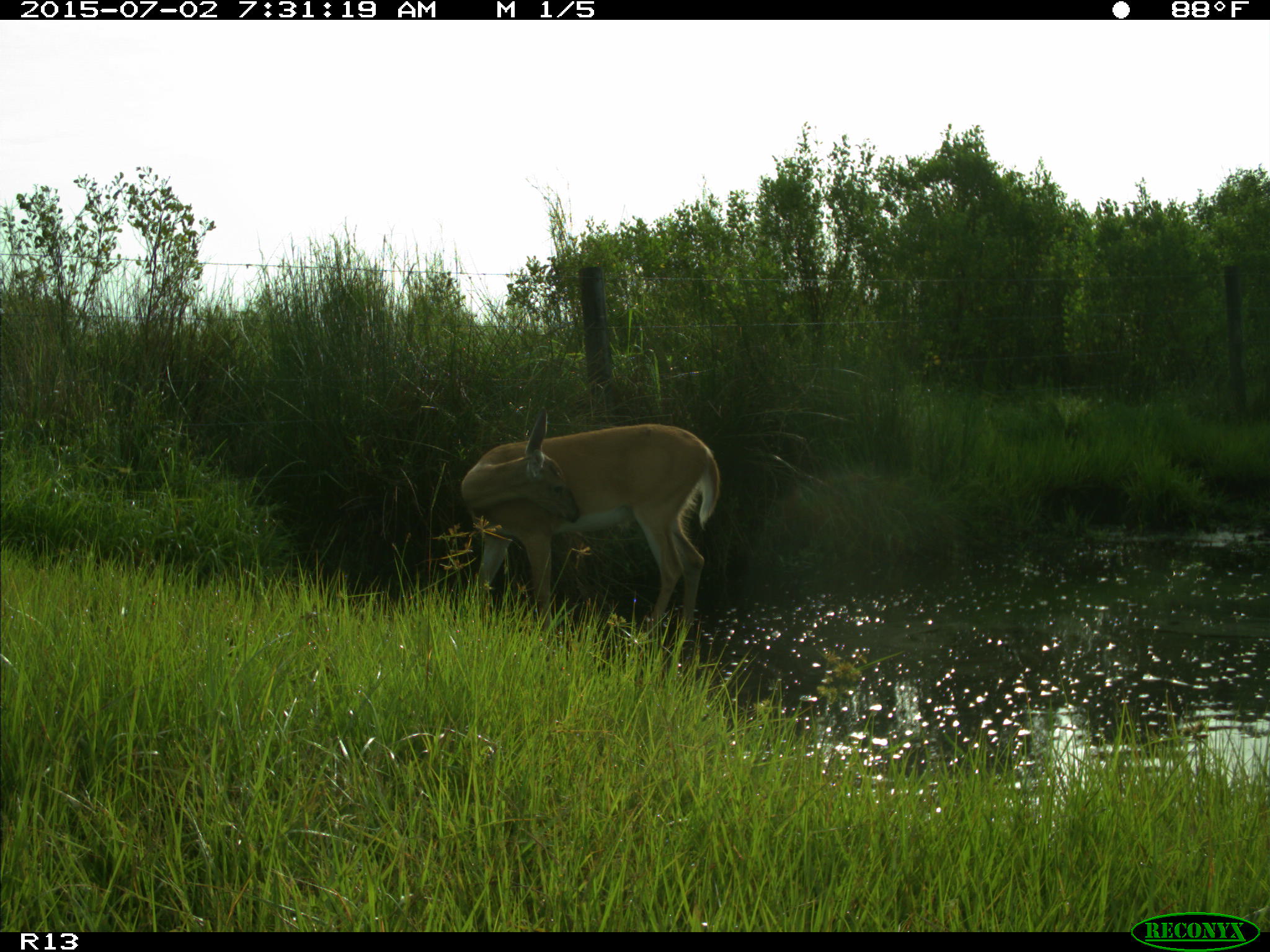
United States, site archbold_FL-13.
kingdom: Animalia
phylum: Chordata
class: Mammalia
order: Artiodactyla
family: Cervidae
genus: Odocoileus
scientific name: Odocoileus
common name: deer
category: unidentified deer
Unidentified deer (deer) (Odocoileus).